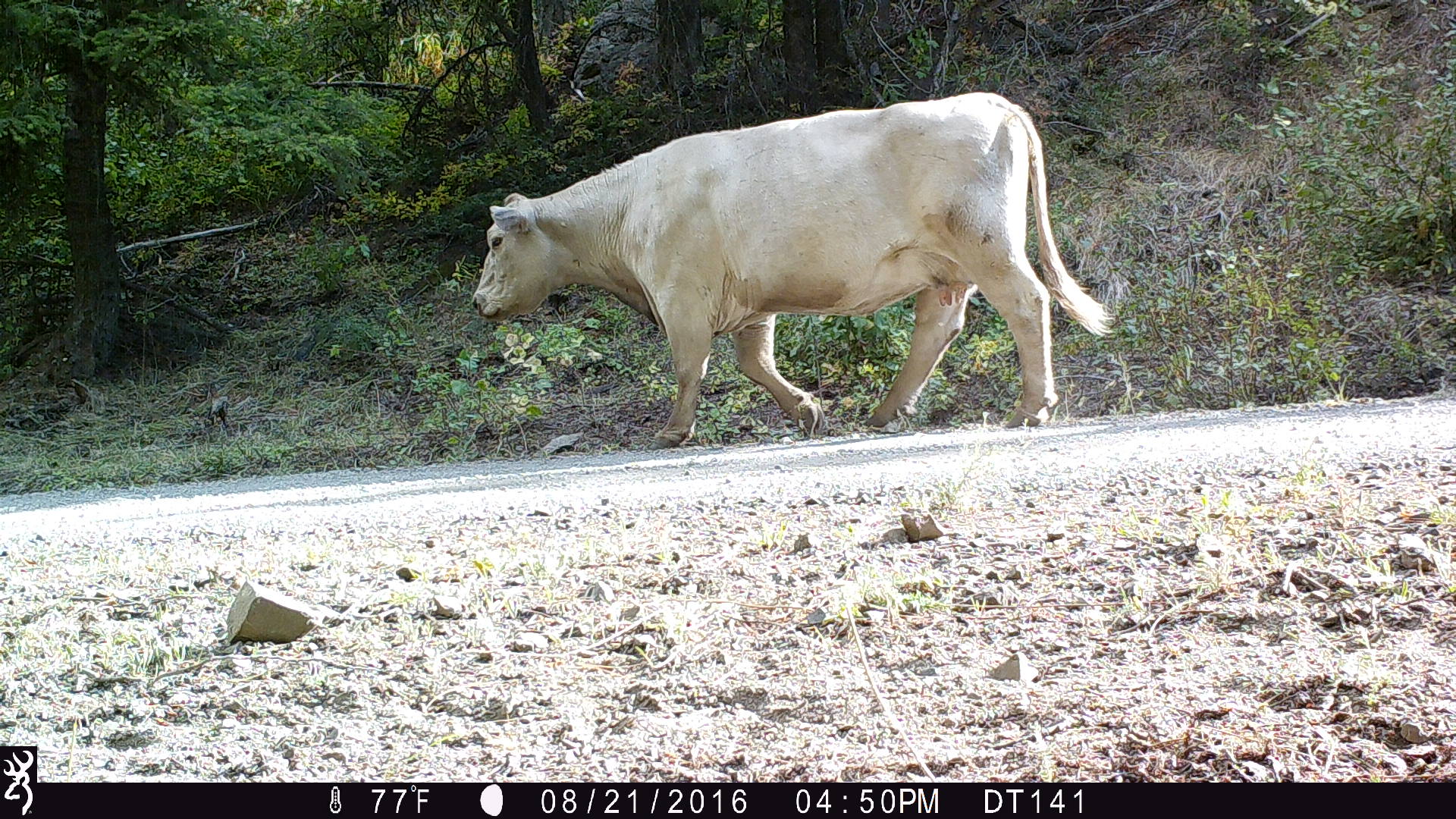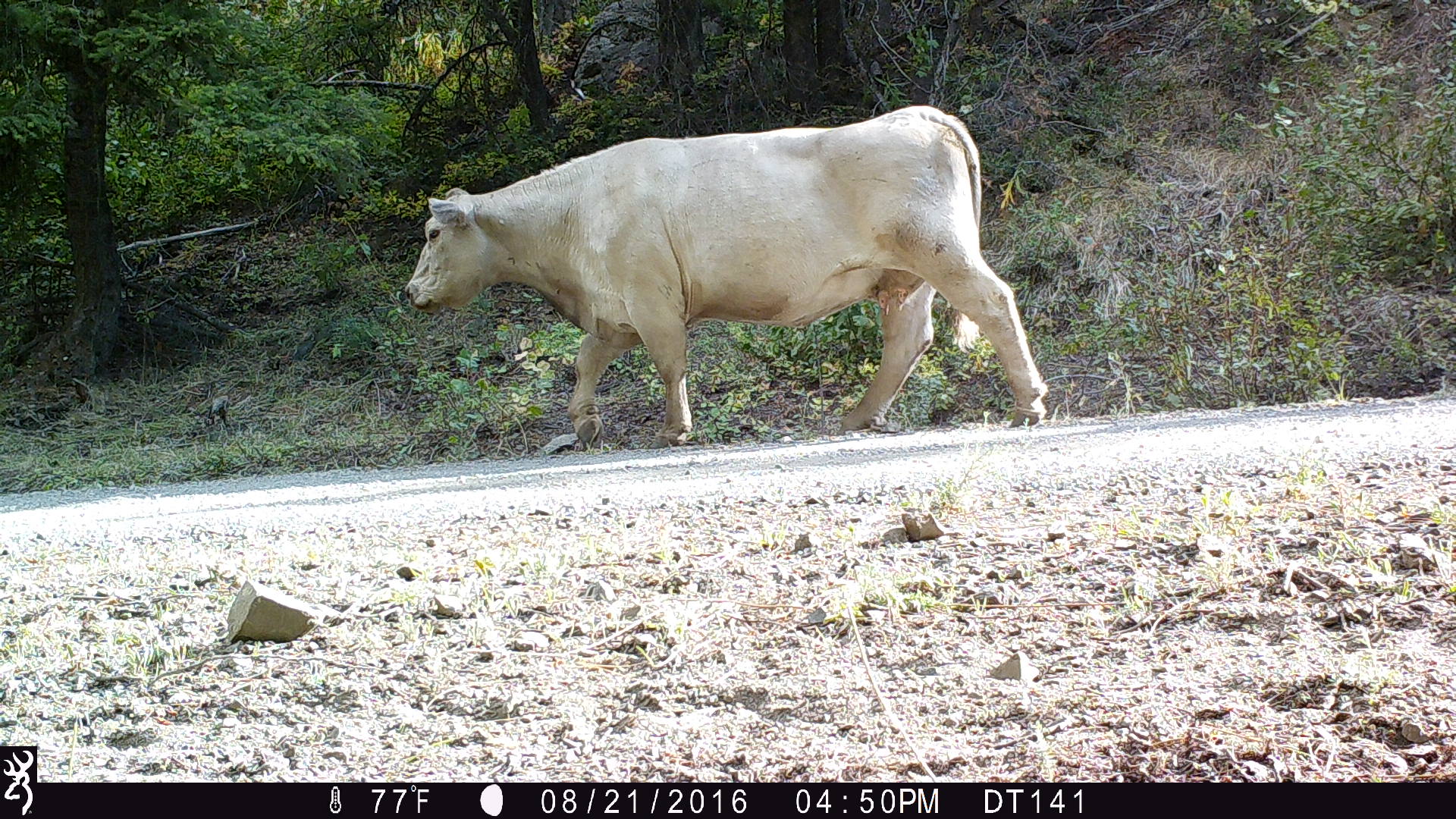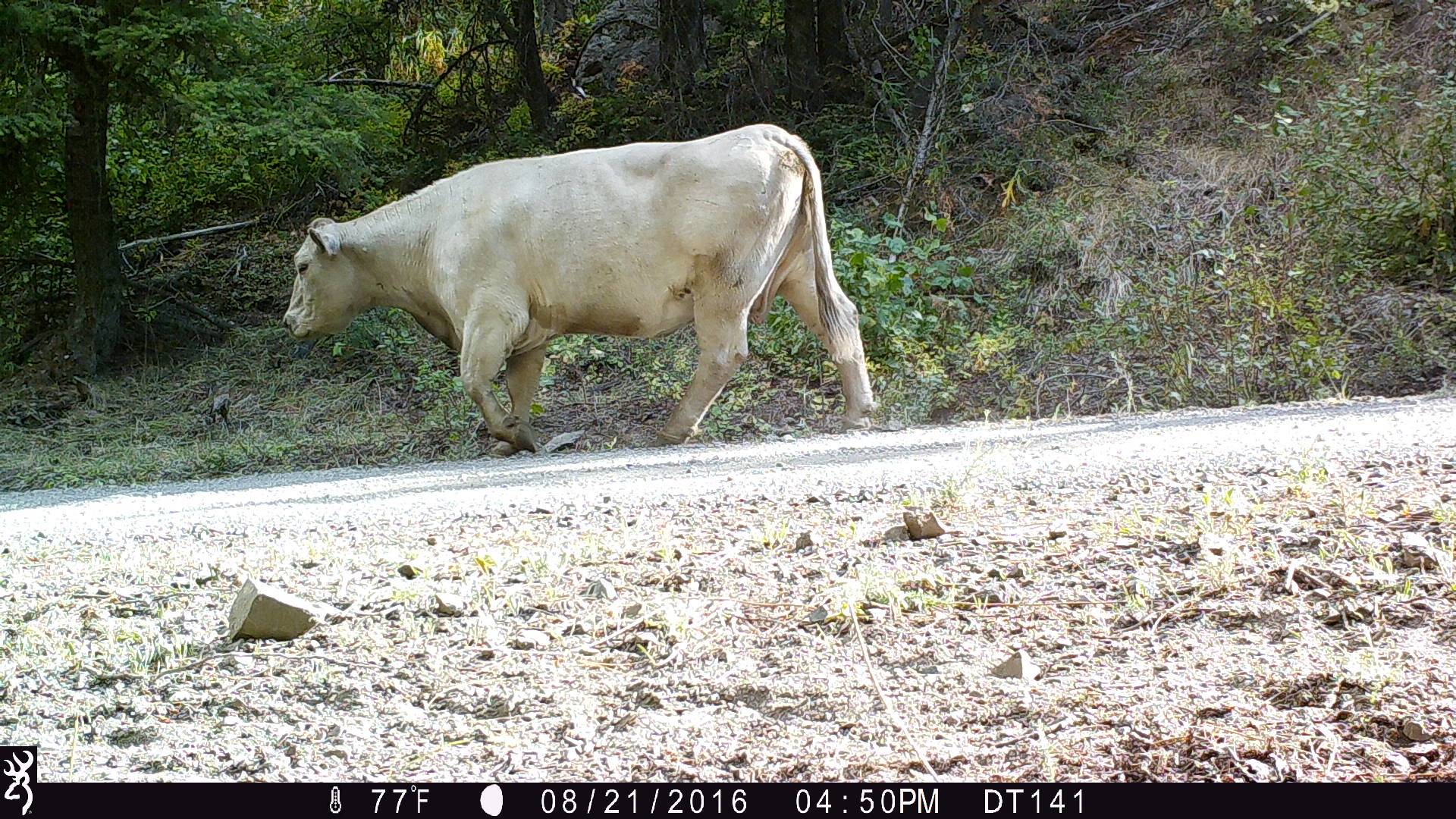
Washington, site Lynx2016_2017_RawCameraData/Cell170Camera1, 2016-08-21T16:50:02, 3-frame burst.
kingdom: Animalia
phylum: Chordata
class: Mammalia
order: Artiodactyla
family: Bovidae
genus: Bos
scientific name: Bos taurus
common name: domestic cattle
Domestic cattle (Bos taurus). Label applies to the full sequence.